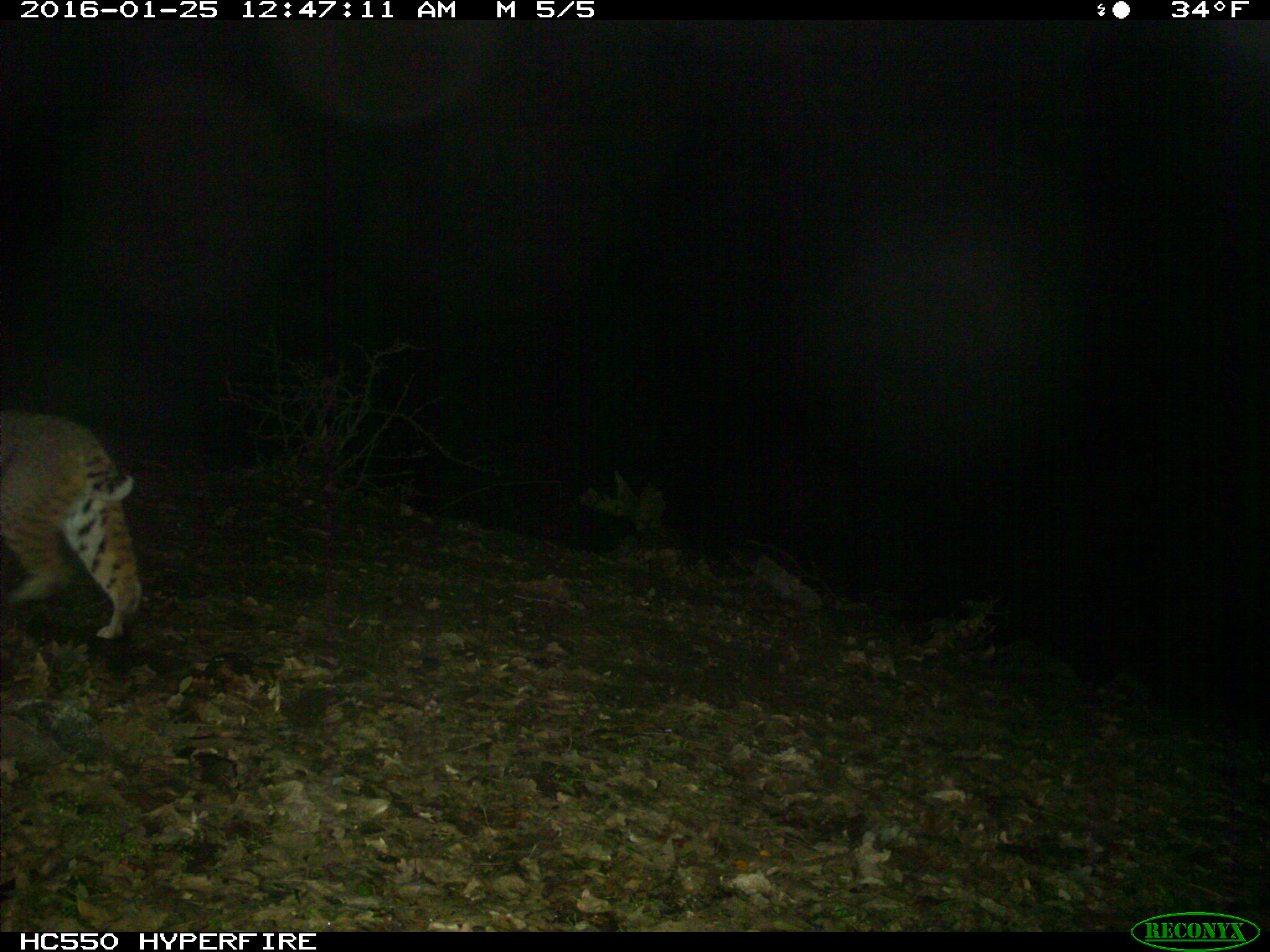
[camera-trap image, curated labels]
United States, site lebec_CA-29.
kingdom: Animalia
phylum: Chordata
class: Mammalia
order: Carnivora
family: Felidae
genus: Lynx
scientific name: Lynx rufus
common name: bobcat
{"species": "Lynx rufus (bobcat)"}